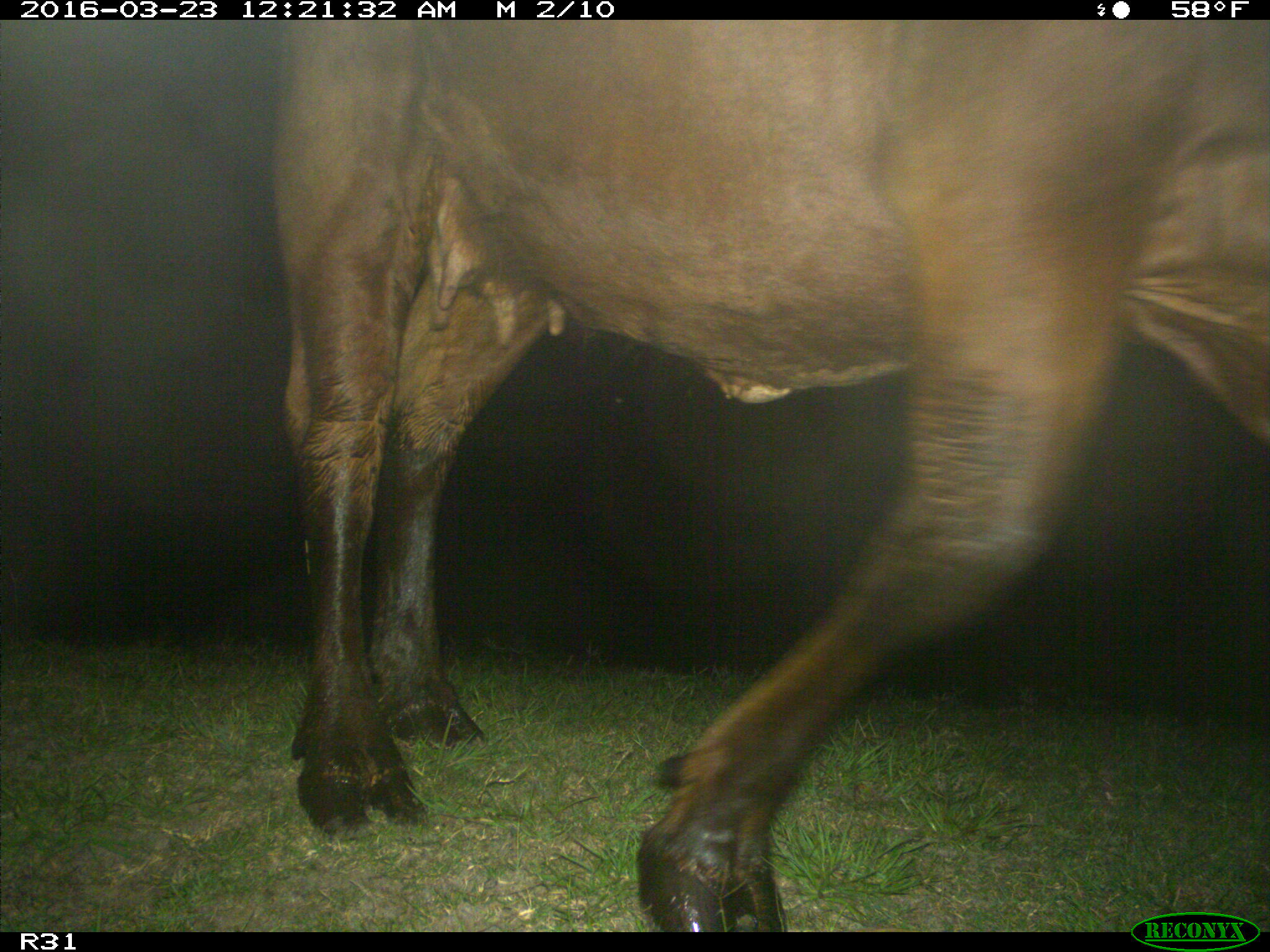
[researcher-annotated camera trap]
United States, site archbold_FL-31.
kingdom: Animalia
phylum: Chordata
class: Mammalia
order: Artiodactyla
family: Bovidae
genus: Bos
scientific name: Bos taurus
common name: domestic cow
Bos taurus (domestic cow).